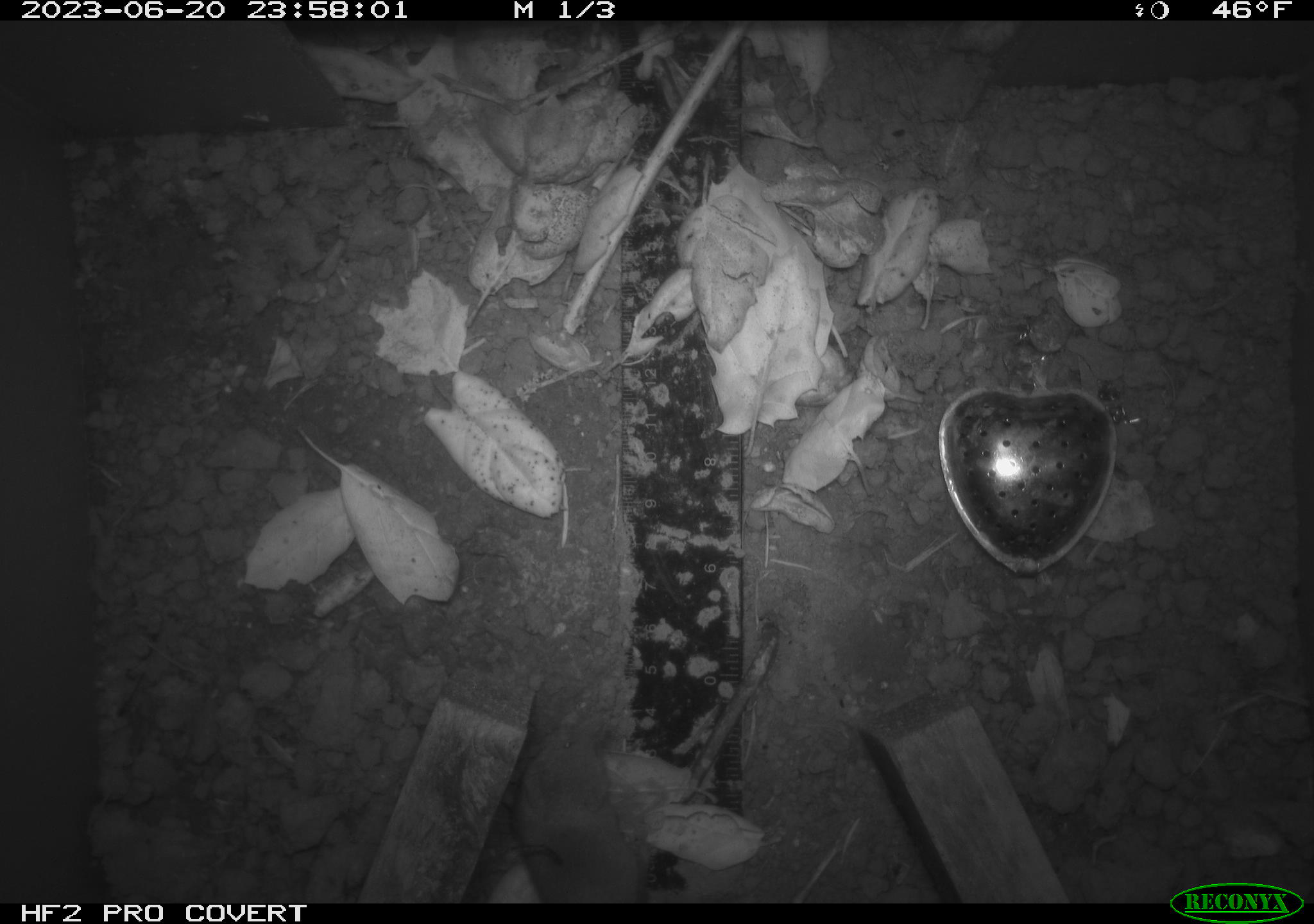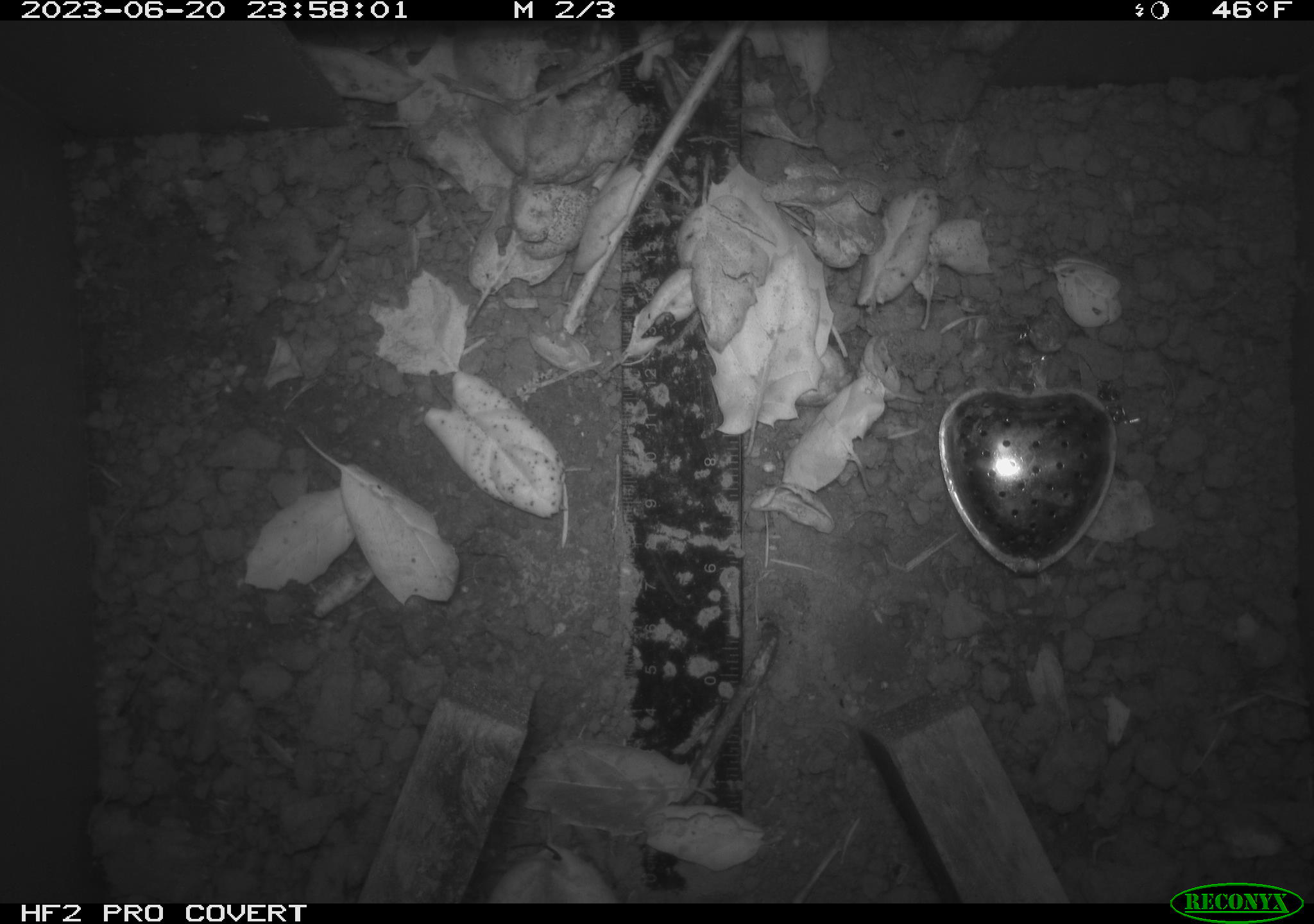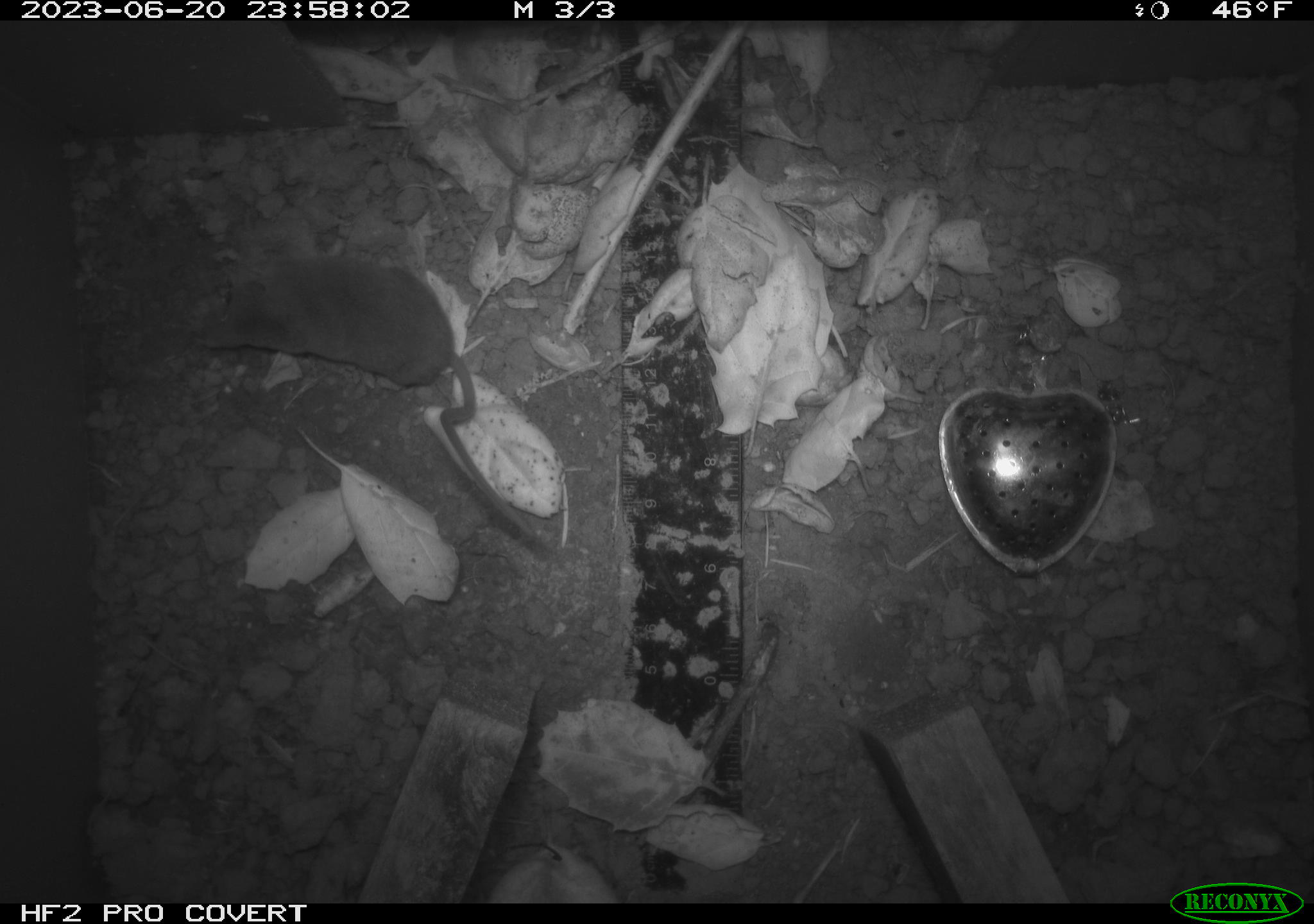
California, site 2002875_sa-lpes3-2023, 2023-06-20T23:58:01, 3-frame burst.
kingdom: Animalia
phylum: Chordata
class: Mammalia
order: Eulipotyphla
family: Soricidae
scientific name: Soricidae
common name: shrews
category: soricidae family